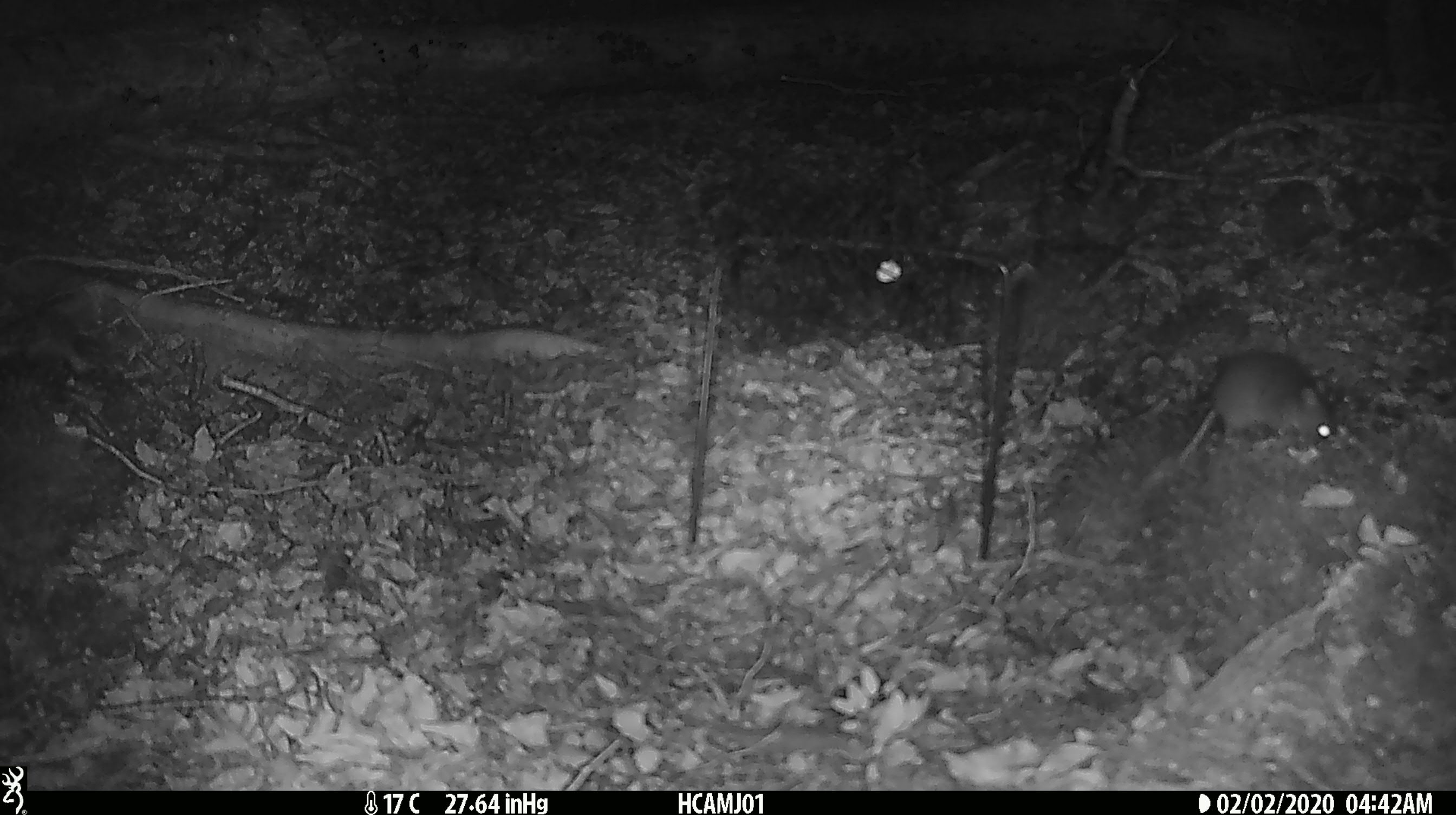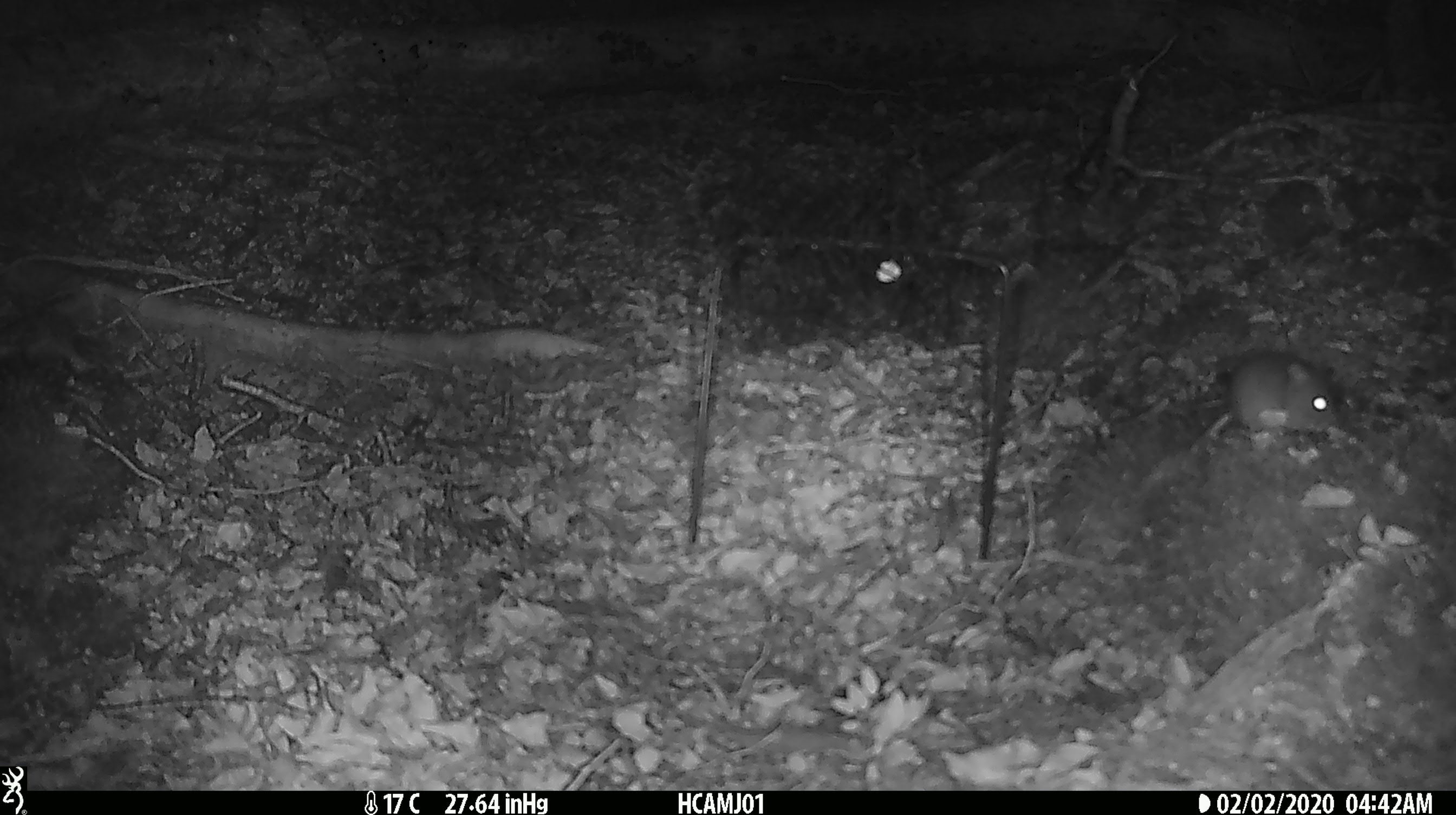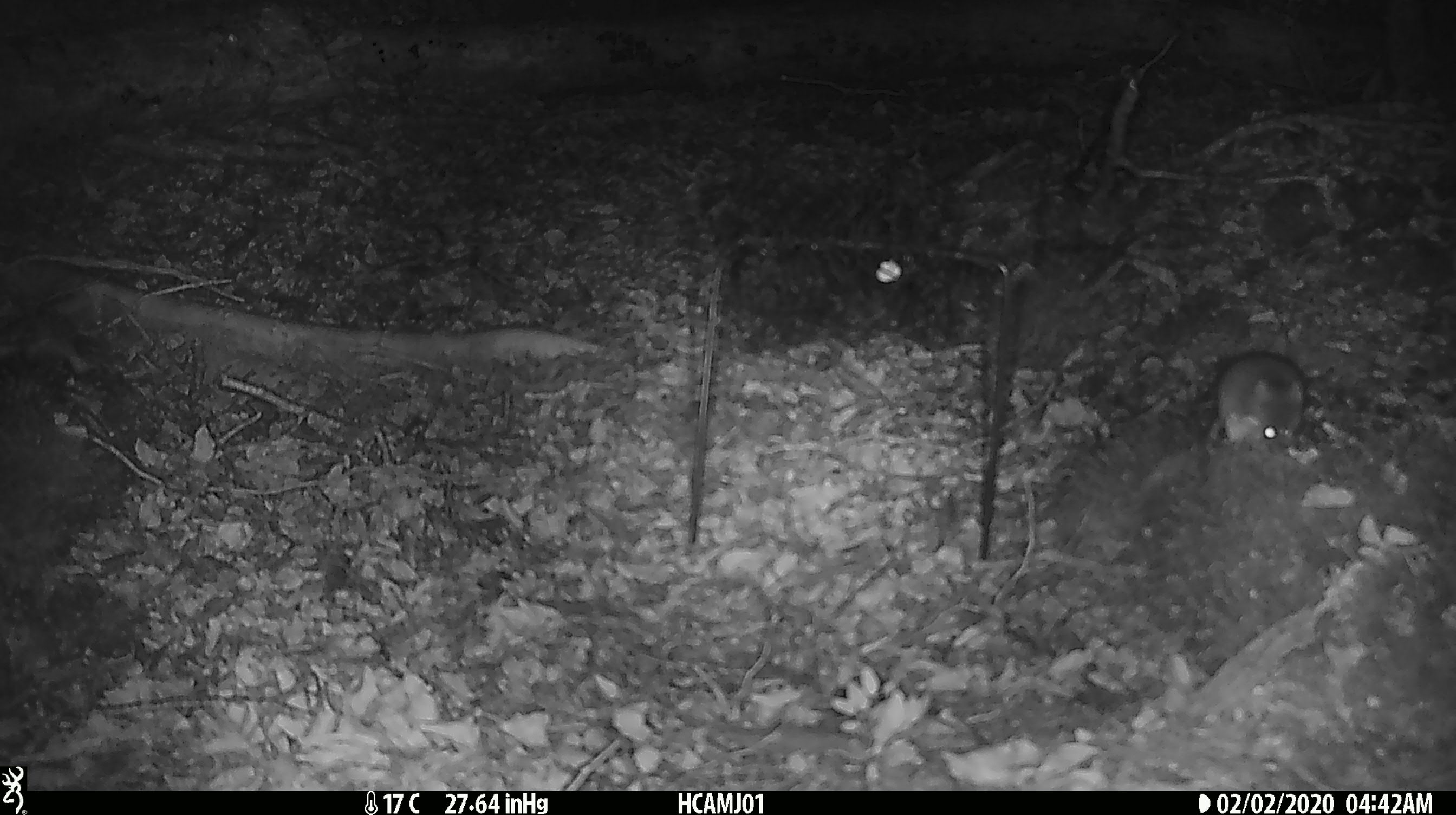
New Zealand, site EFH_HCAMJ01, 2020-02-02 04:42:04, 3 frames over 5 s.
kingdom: Animalia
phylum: Chordata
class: Mammalia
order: Rodentia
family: Muridae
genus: Mus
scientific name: Mus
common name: mouse